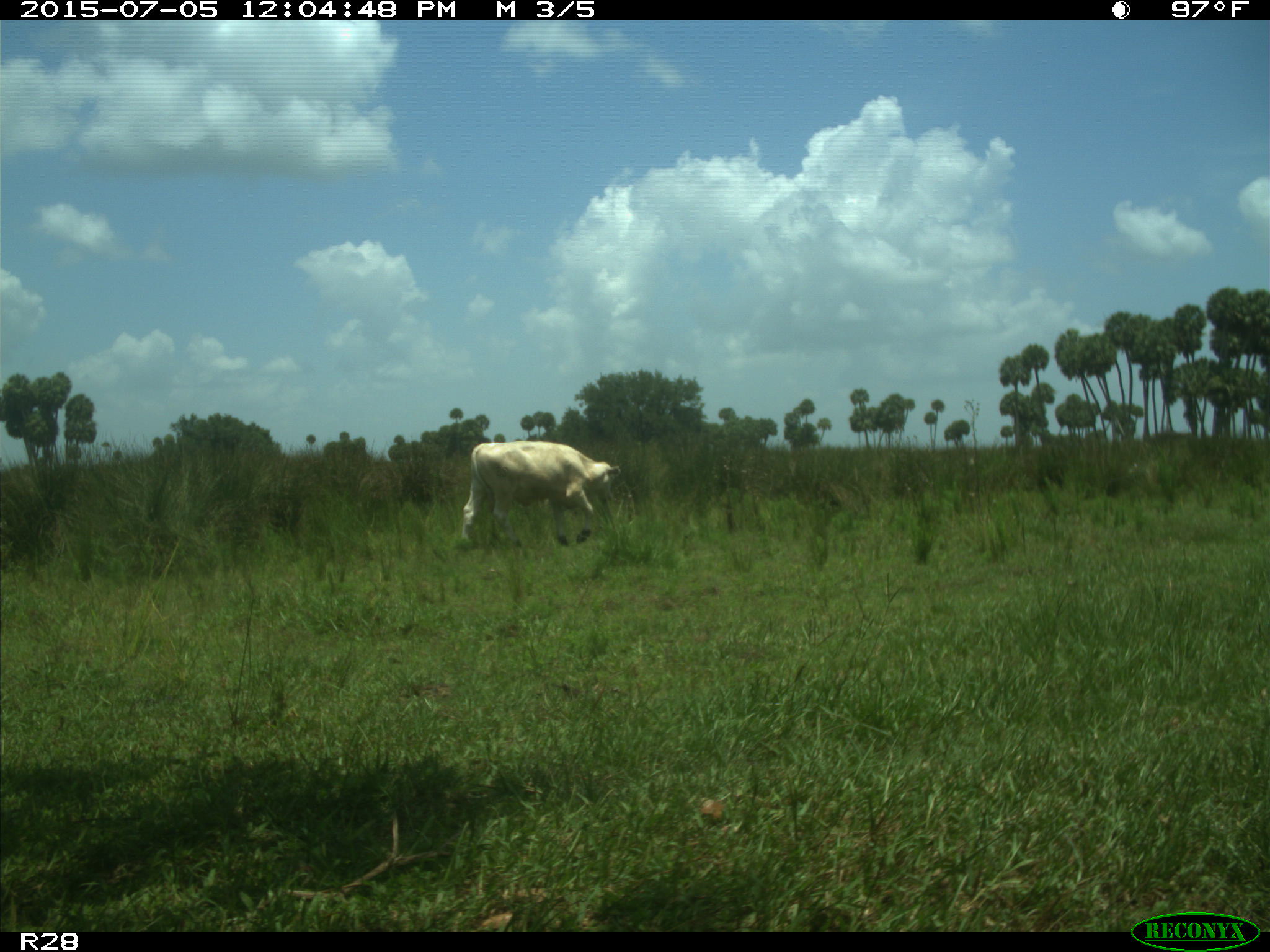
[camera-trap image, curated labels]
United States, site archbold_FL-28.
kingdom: Animalia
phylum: Chordata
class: Mammalia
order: Artiodactyla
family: Bovidae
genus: Bos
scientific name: Bos taurus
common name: domestic cow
Bos taurus (domestic cow).